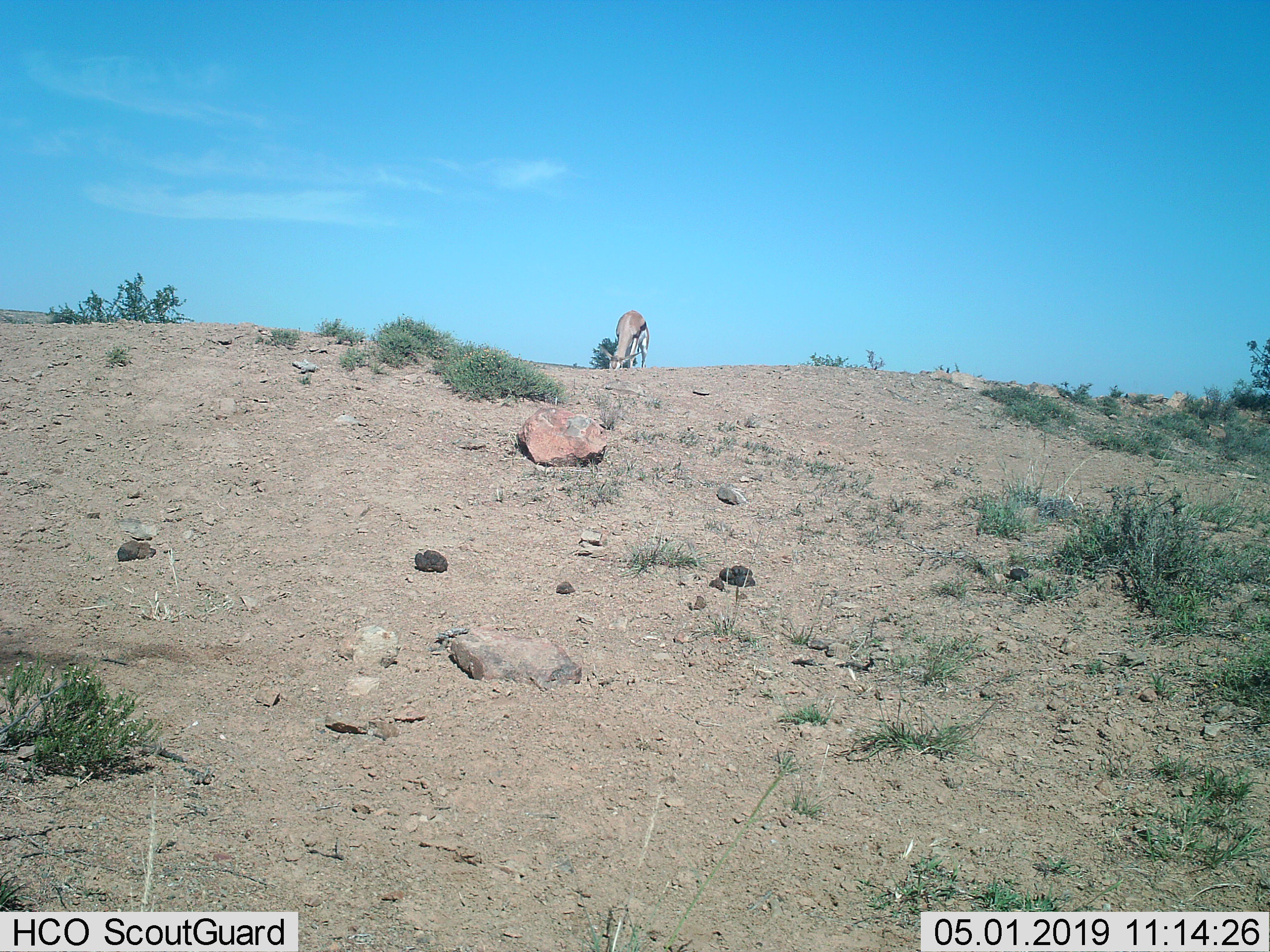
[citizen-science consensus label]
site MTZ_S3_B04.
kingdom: Animalia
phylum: Chordata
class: Mammalia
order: Artiodactyla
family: Bovidae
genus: Antidorcas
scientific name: Antidorcas marsupialis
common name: springbok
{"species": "springbok (Antidorcas marsupialis)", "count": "1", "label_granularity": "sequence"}